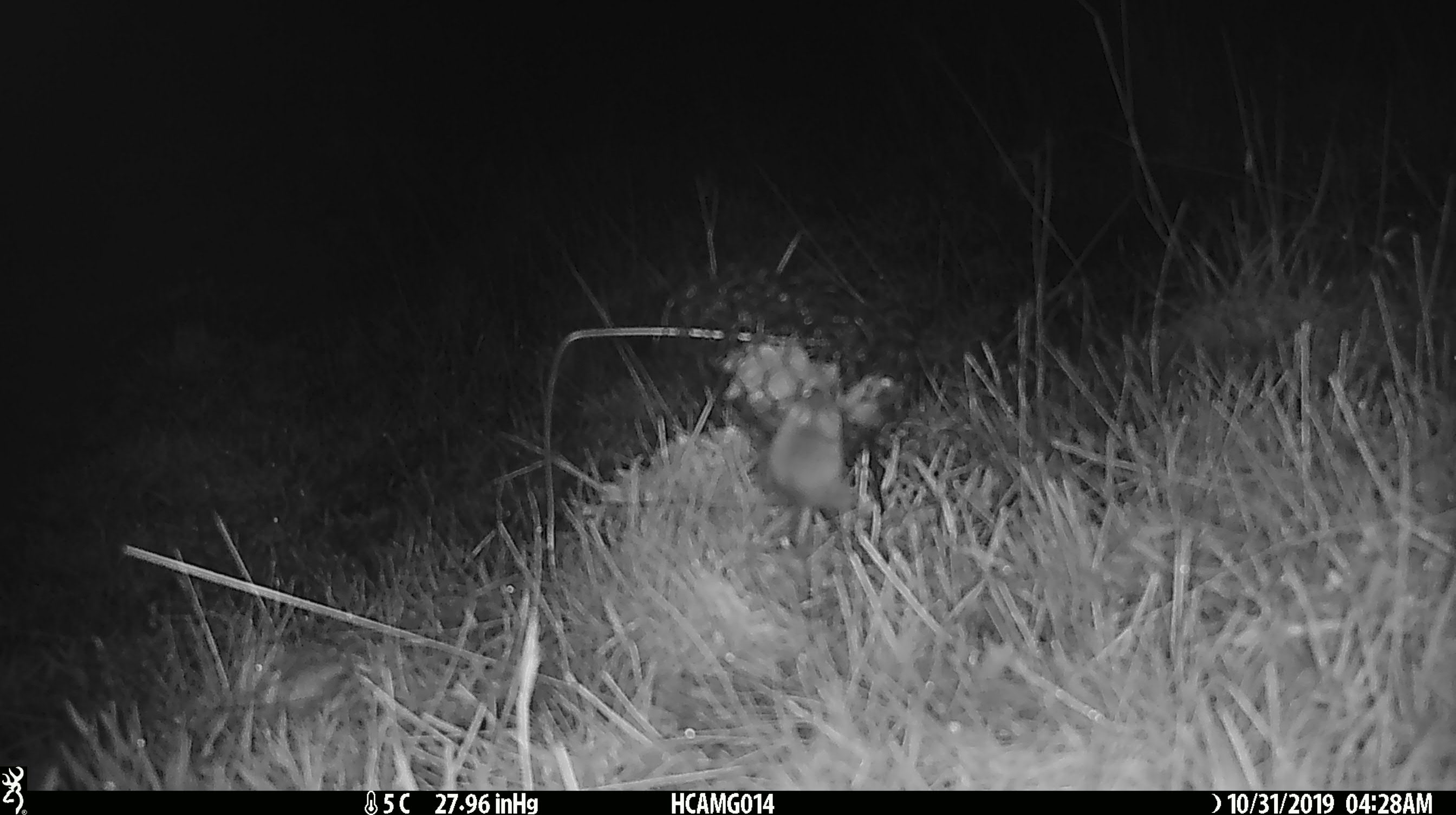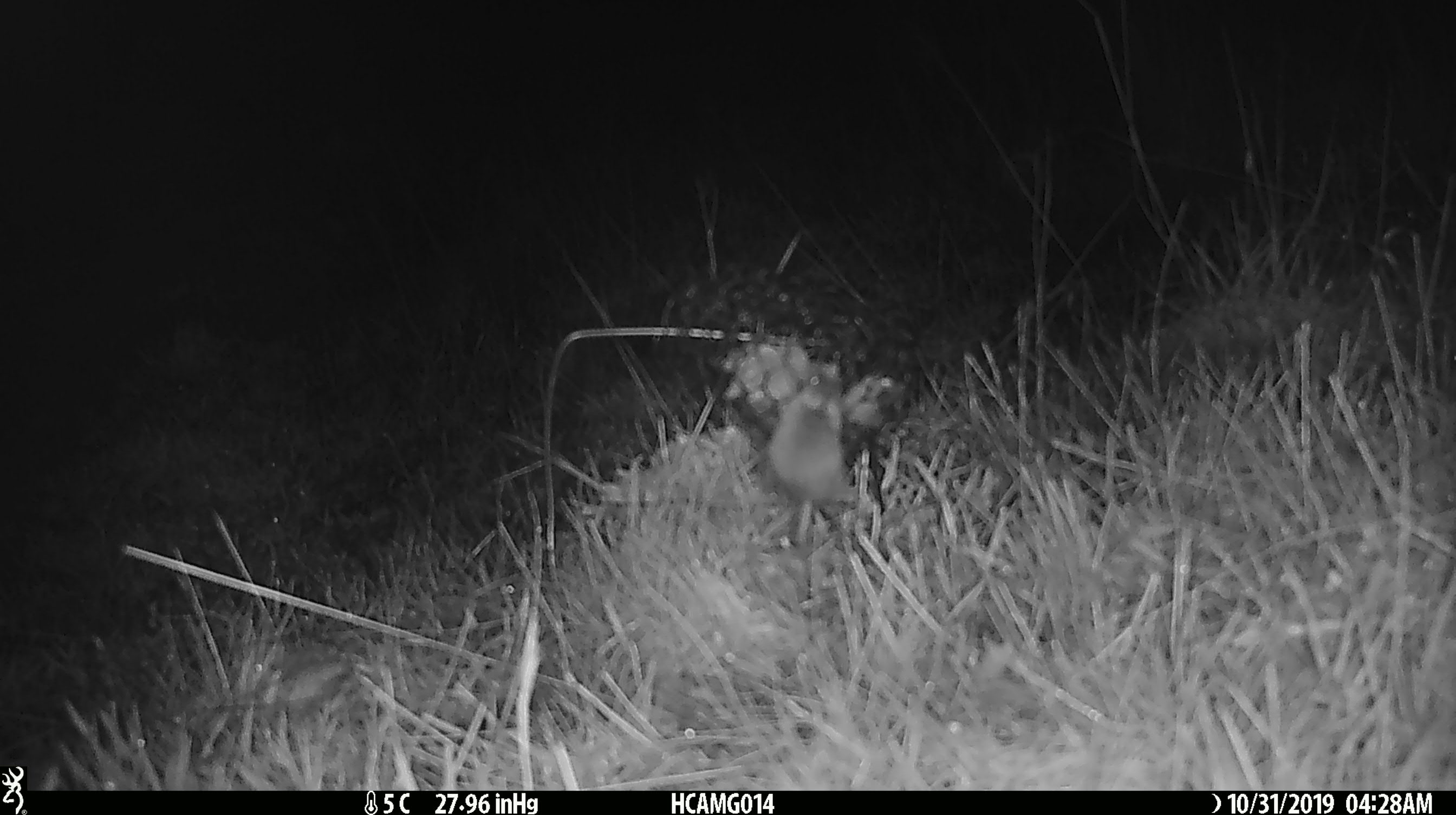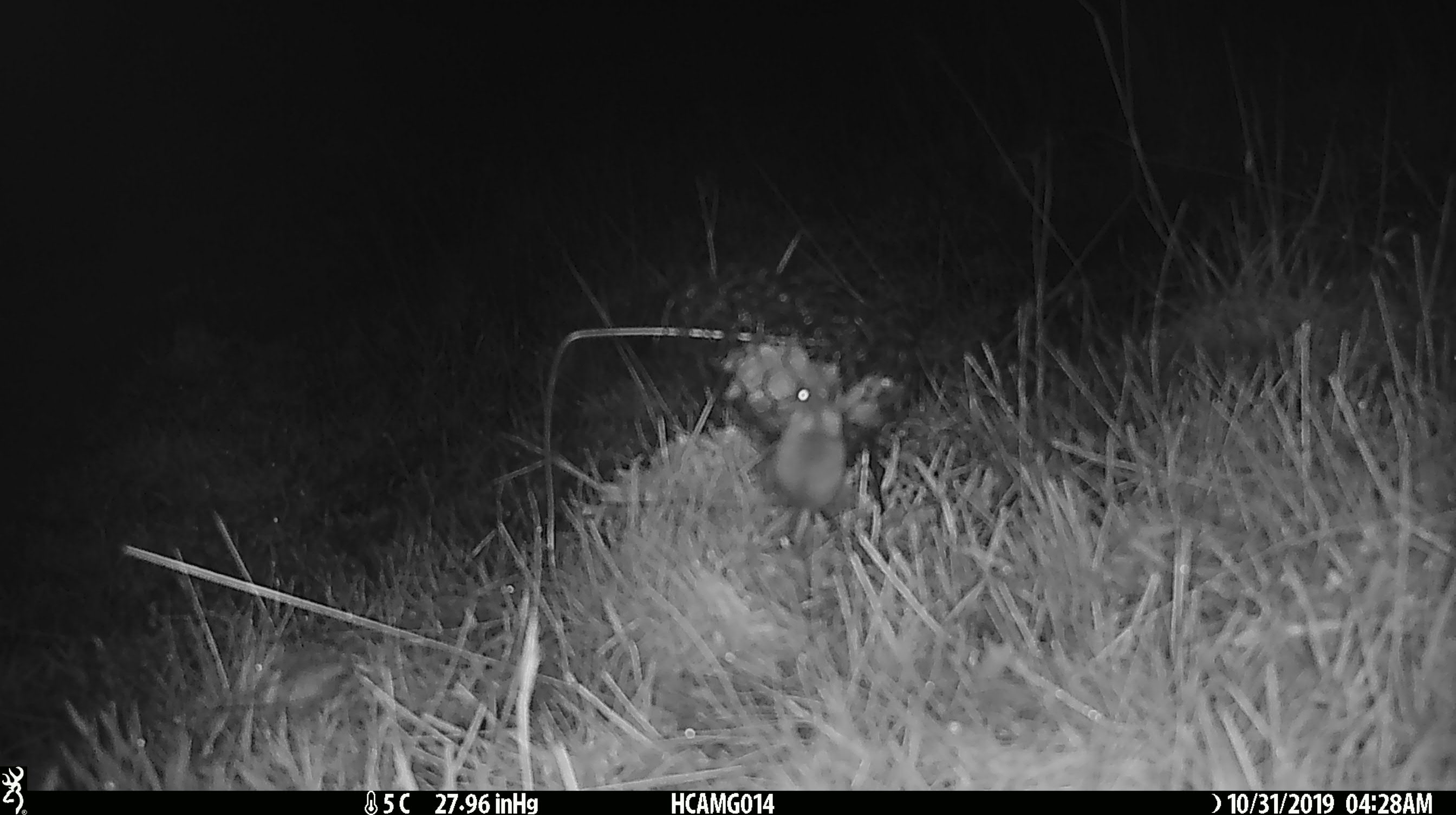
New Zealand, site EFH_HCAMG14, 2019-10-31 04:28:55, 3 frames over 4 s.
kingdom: Animalia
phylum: Chordata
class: Mammalia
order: Rodentia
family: Muridae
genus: Mus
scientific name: Mus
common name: mouse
Mouse (Mus).